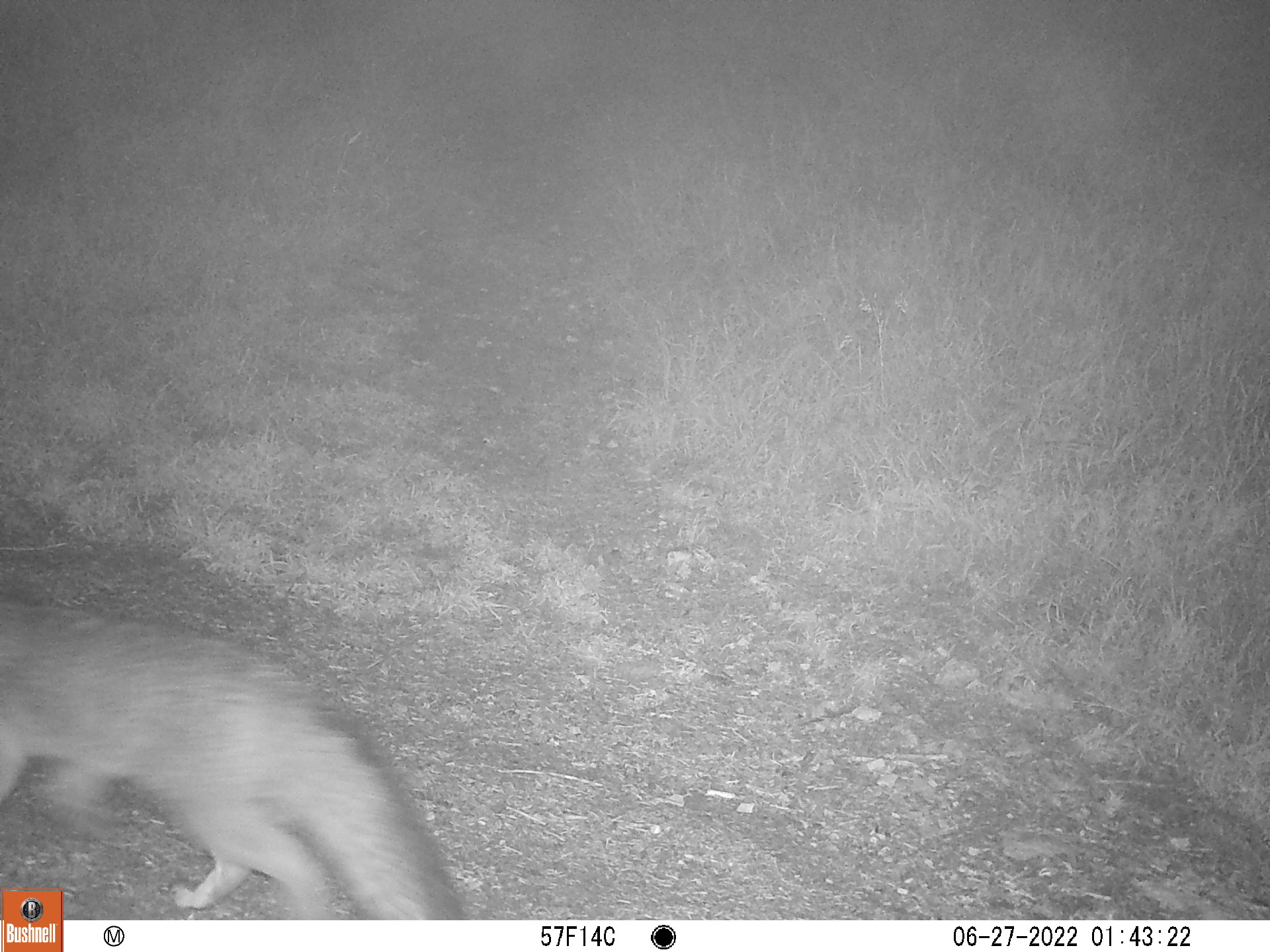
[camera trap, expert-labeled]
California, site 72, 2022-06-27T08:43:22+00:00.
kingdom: Animalia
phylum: Chordata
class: Mammalia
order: Carnivora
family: Canidae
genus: Urocyon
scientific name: Urocyon cinereoargenteus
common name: gray fox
Gray fox (Urocyon cinereoargenteus).